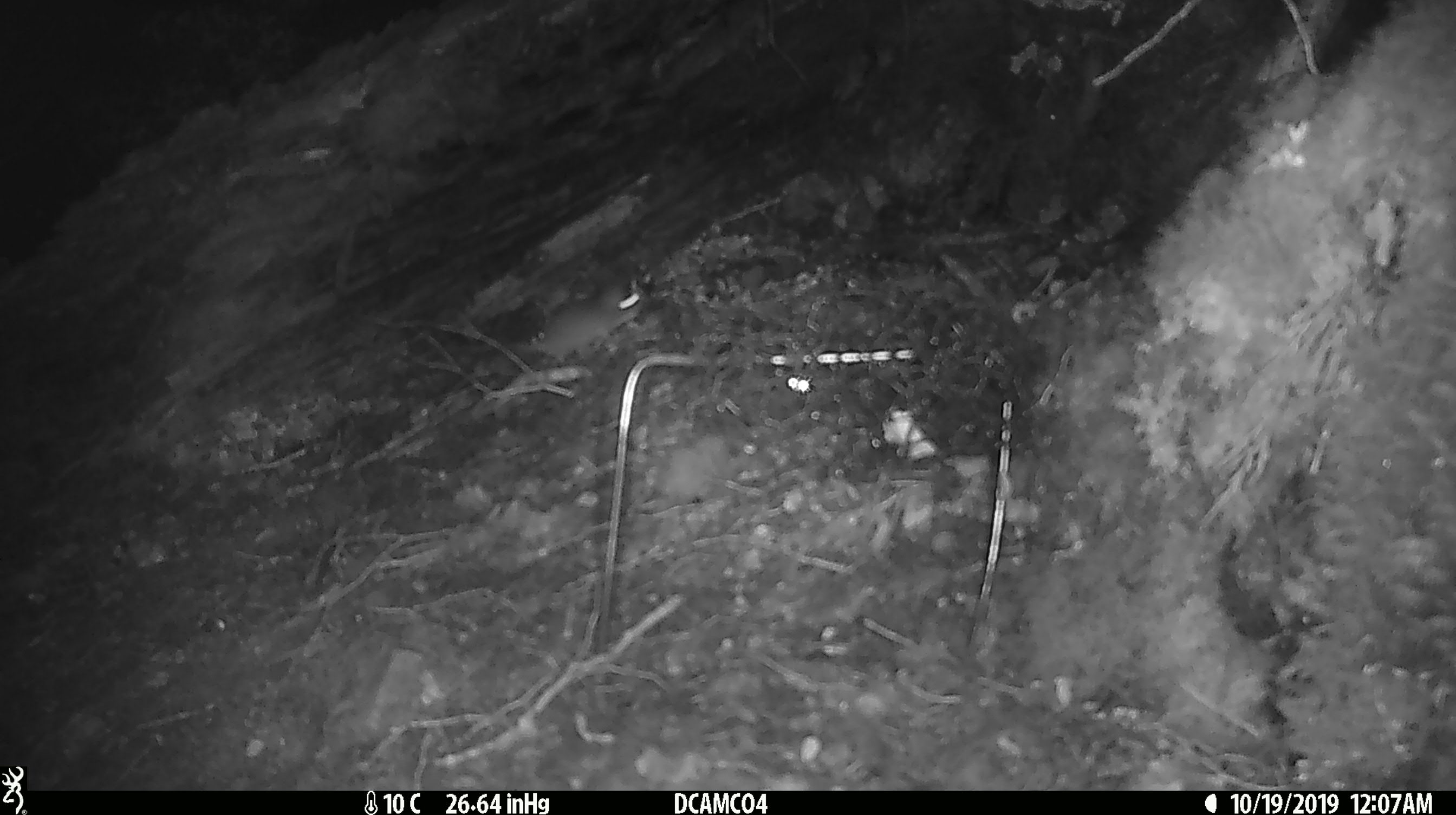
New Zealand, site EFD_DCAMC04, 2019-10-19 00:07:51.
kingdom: Animalia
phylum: Chordata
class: Mammalia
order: Rodentia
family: Muridae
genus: Mus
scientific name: Mus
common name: mouse